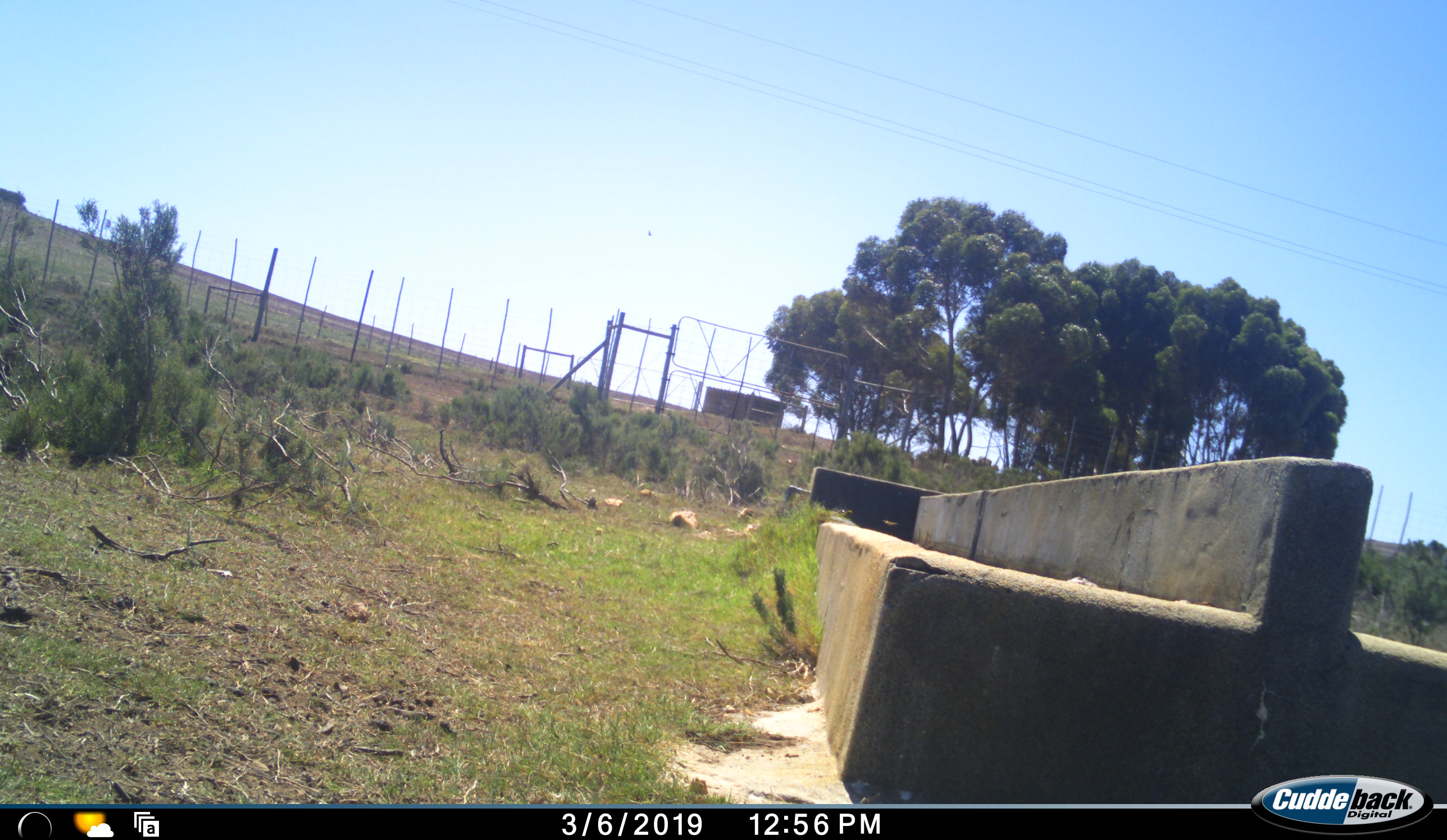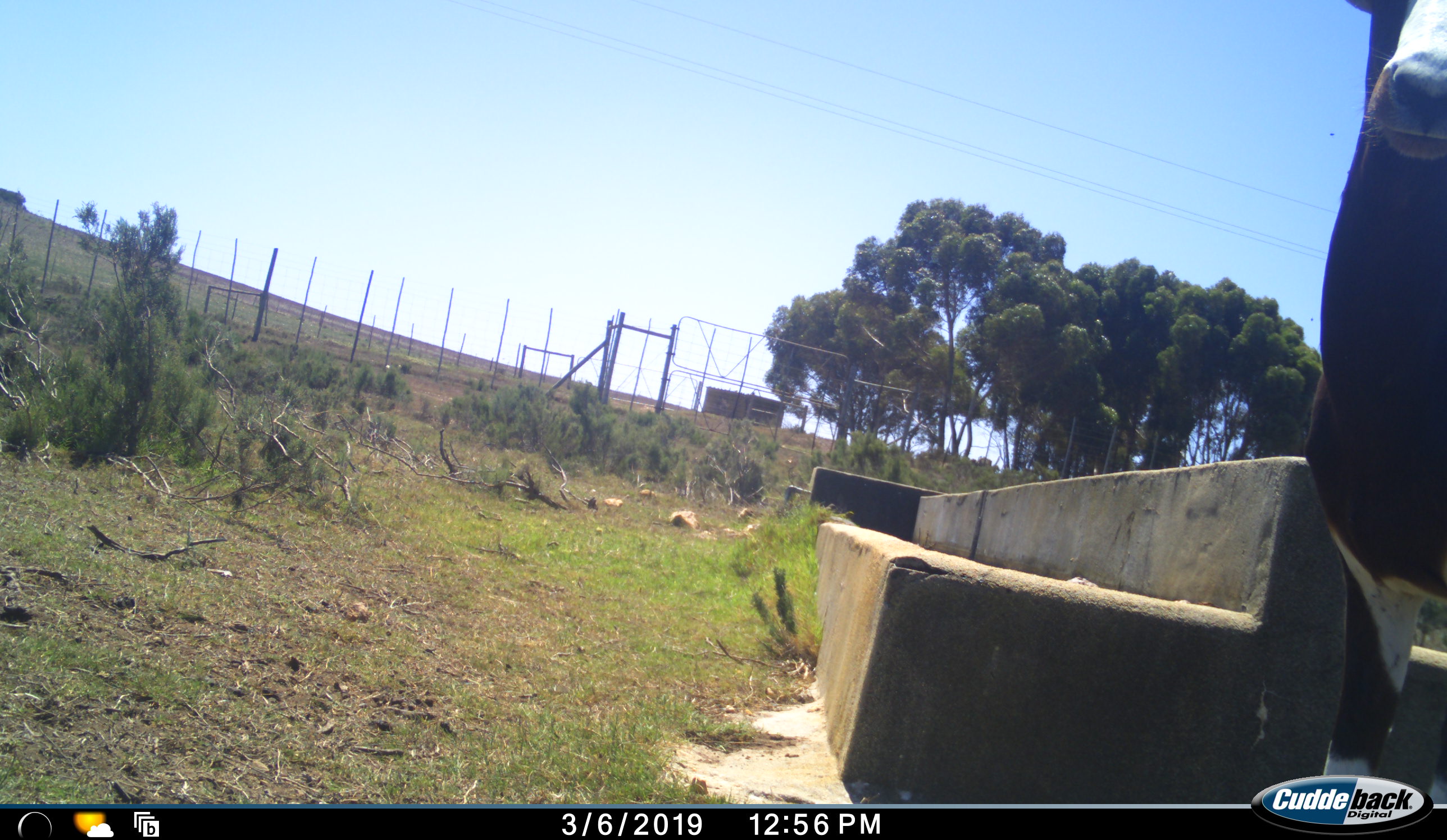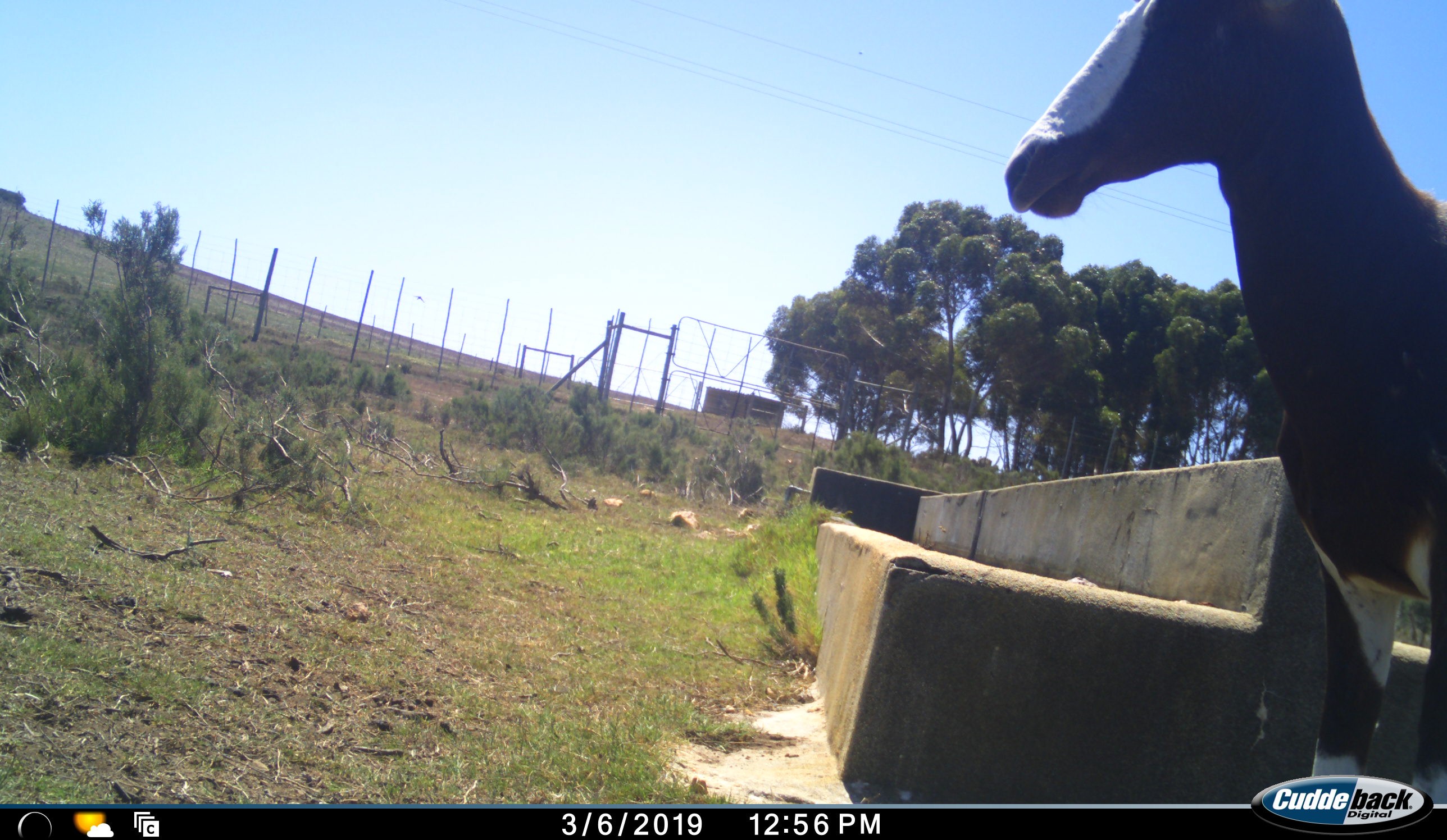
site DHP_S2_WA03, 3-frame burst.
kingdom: Animalia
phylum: Chordata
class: Mammalia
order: Artiodactyla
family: Bovidae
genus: Damaliscus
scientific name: Damaliscus pygargus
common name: bontebok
Bontebok (Damaliscus pygargus), count 1. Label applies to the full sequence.